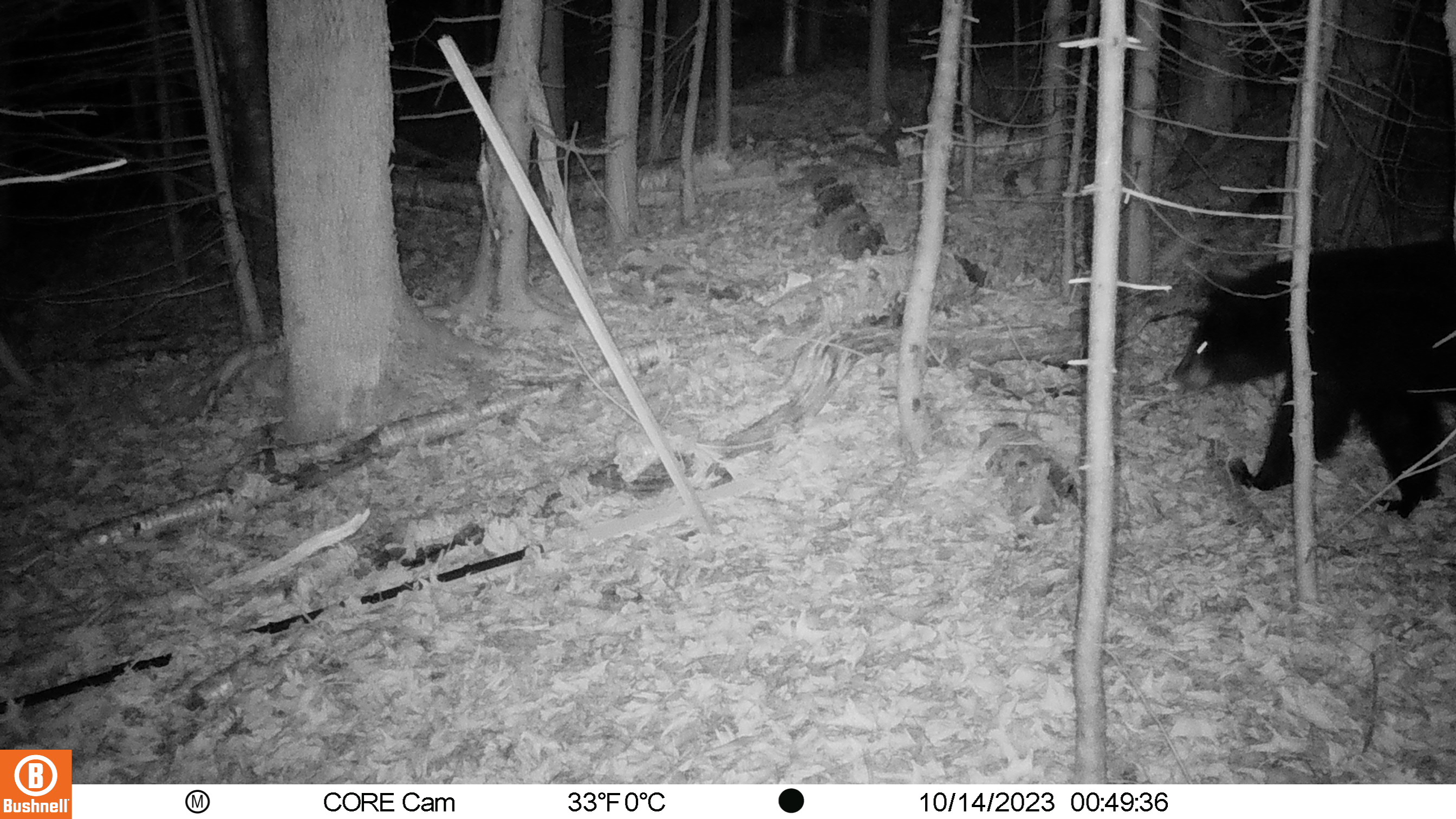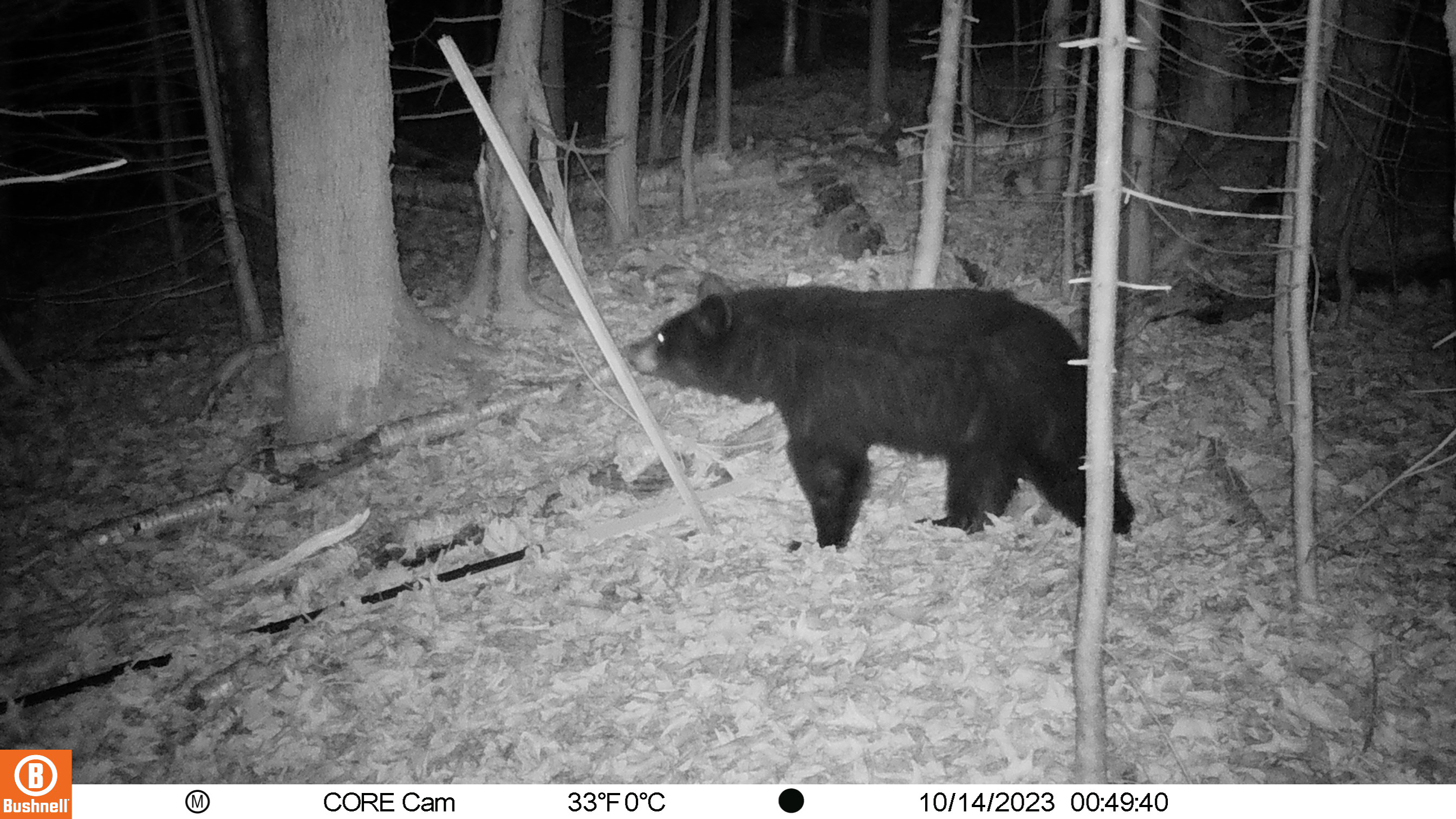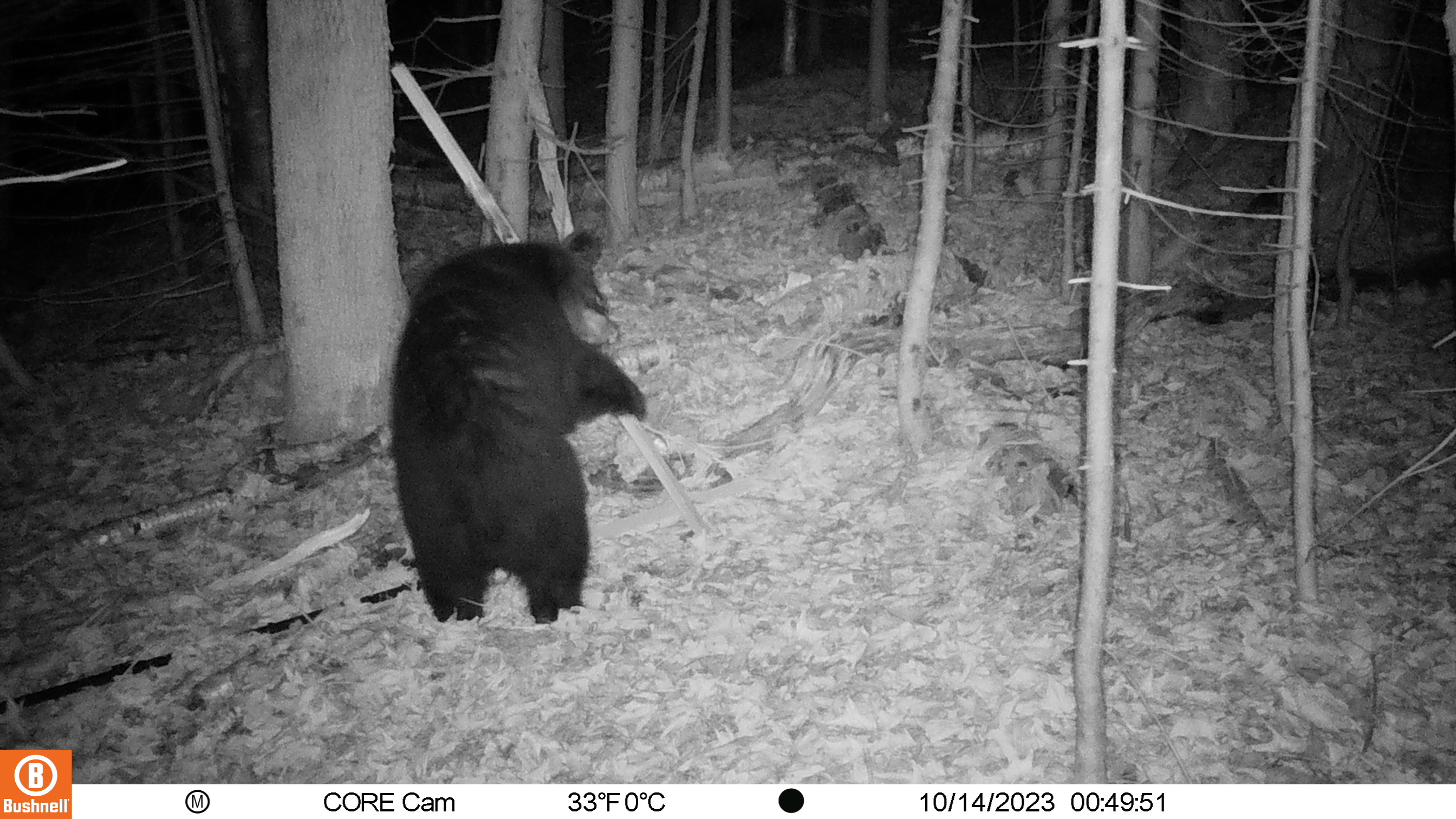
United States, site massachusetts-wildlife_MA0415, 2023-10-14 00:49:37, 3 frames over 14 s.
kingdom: Animalia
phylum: Chordata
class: Mammalia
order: Carnivora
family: Ursidae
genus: Ursus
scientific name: Ursus americanus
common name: black bear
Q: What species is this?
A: Black bear (Ursus americanus).